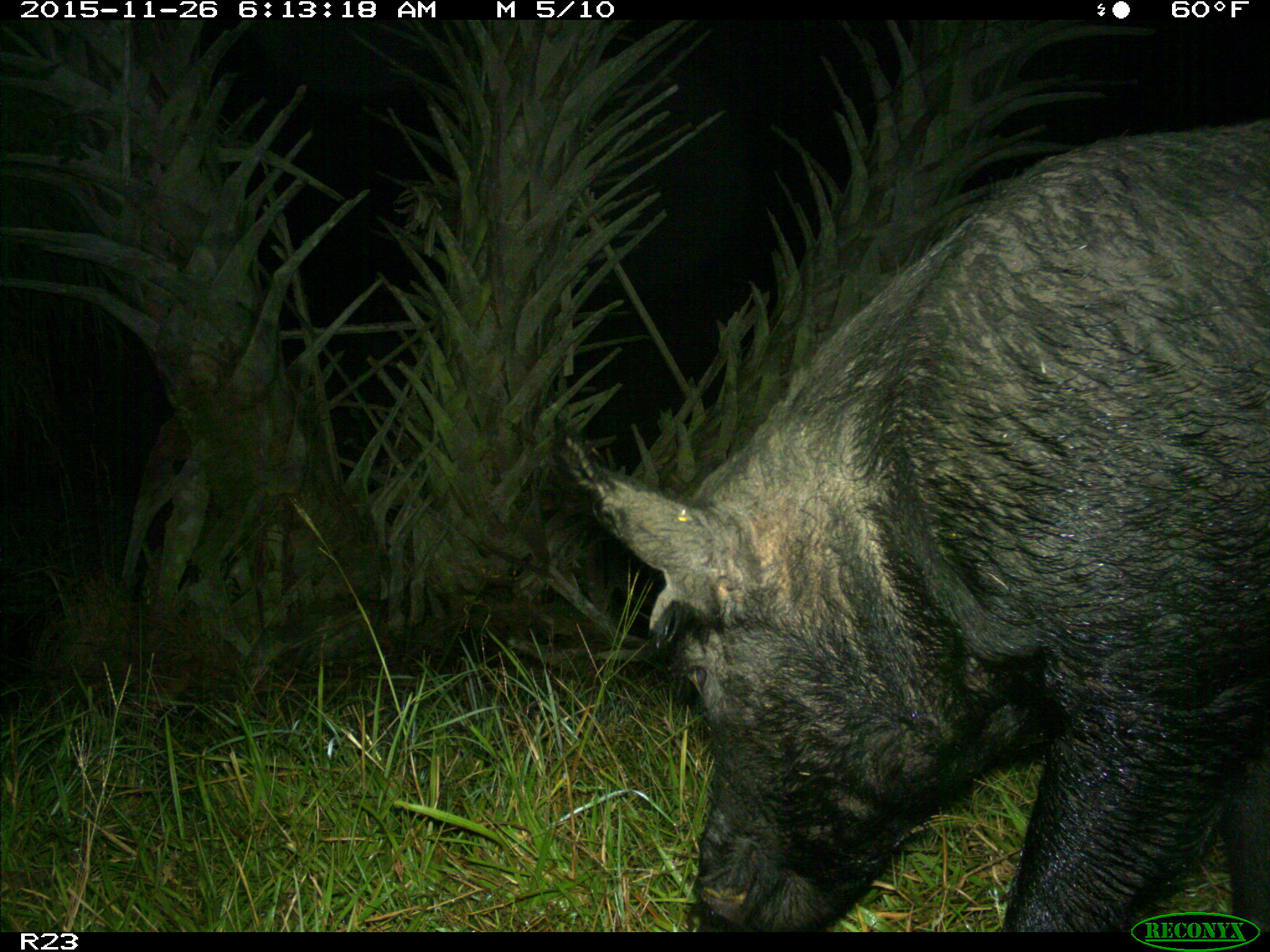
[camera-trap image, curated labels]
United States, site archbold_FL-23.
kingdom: Animalia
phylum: Chordata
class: Mammalia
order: Artiodactyla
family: Suidae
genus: Sus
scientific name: Sus scrofa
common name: wild boar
Sus scrofa (wild boar).